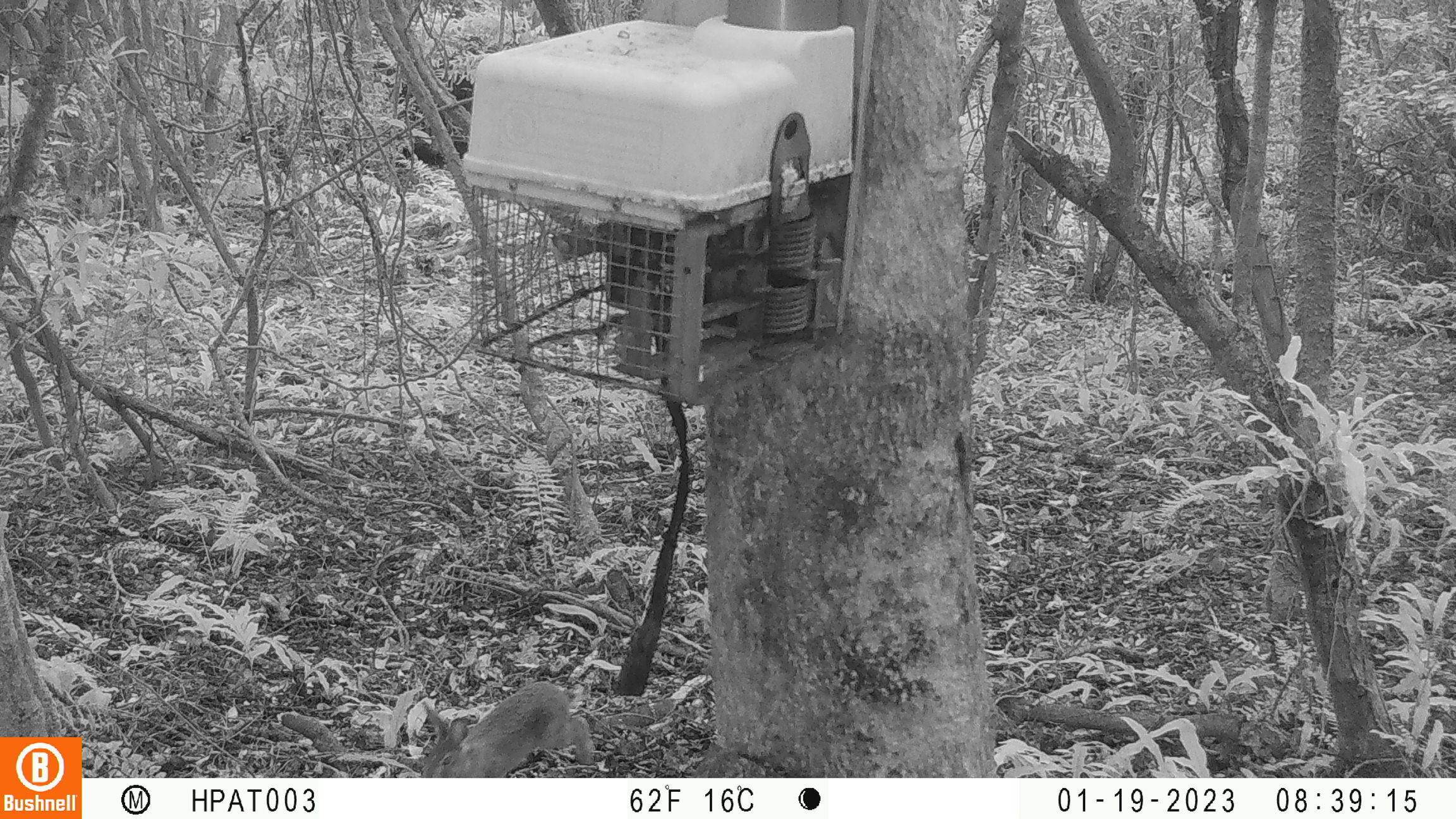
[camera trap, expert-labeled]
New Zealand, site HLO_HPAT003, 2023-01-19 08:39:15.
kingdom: Animalia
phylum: Chordata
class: Mammalia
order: Lagomorpha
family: Leporidae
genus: Lepus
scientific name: Lepus europaeus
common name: brown hare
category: hare